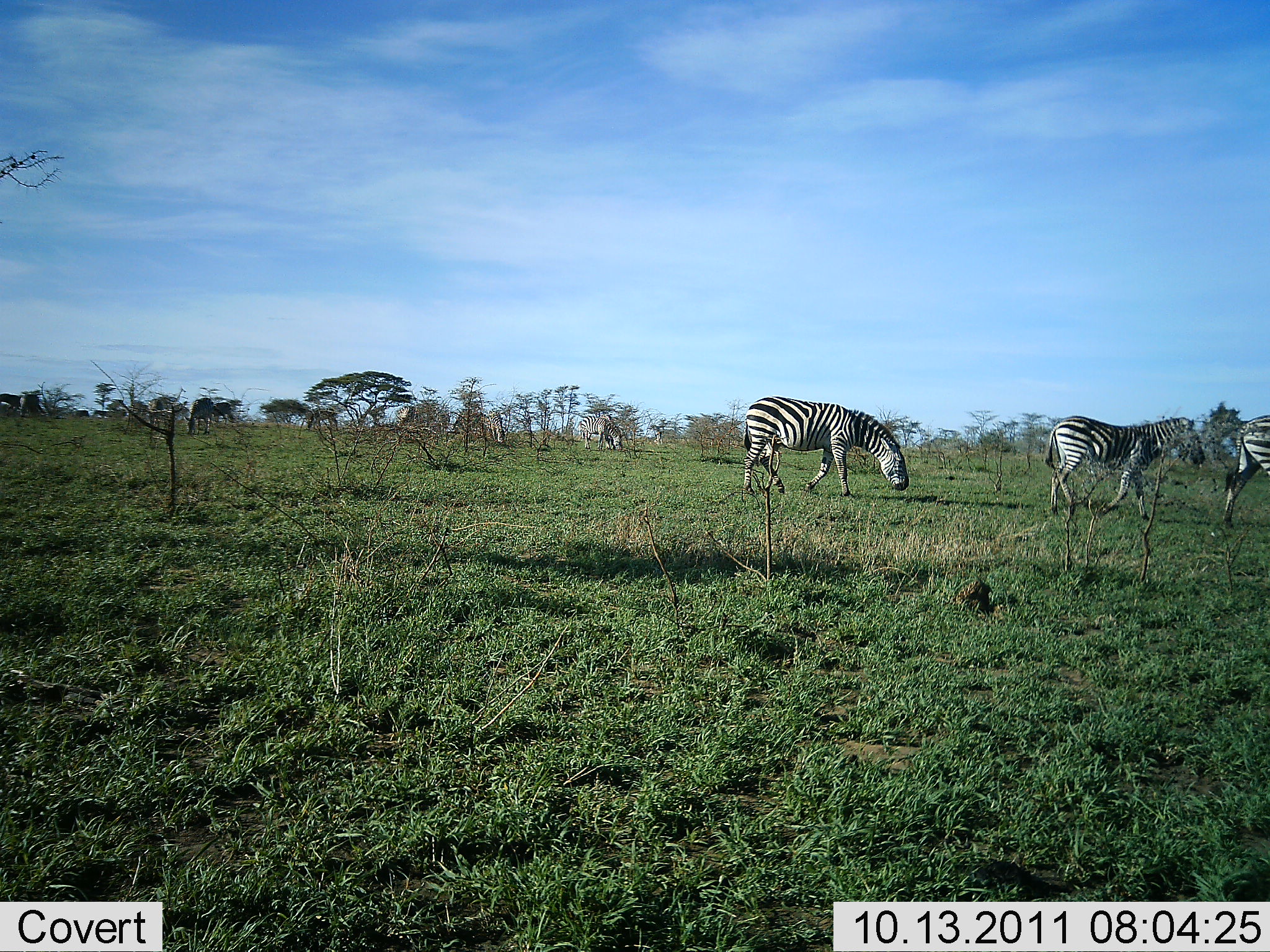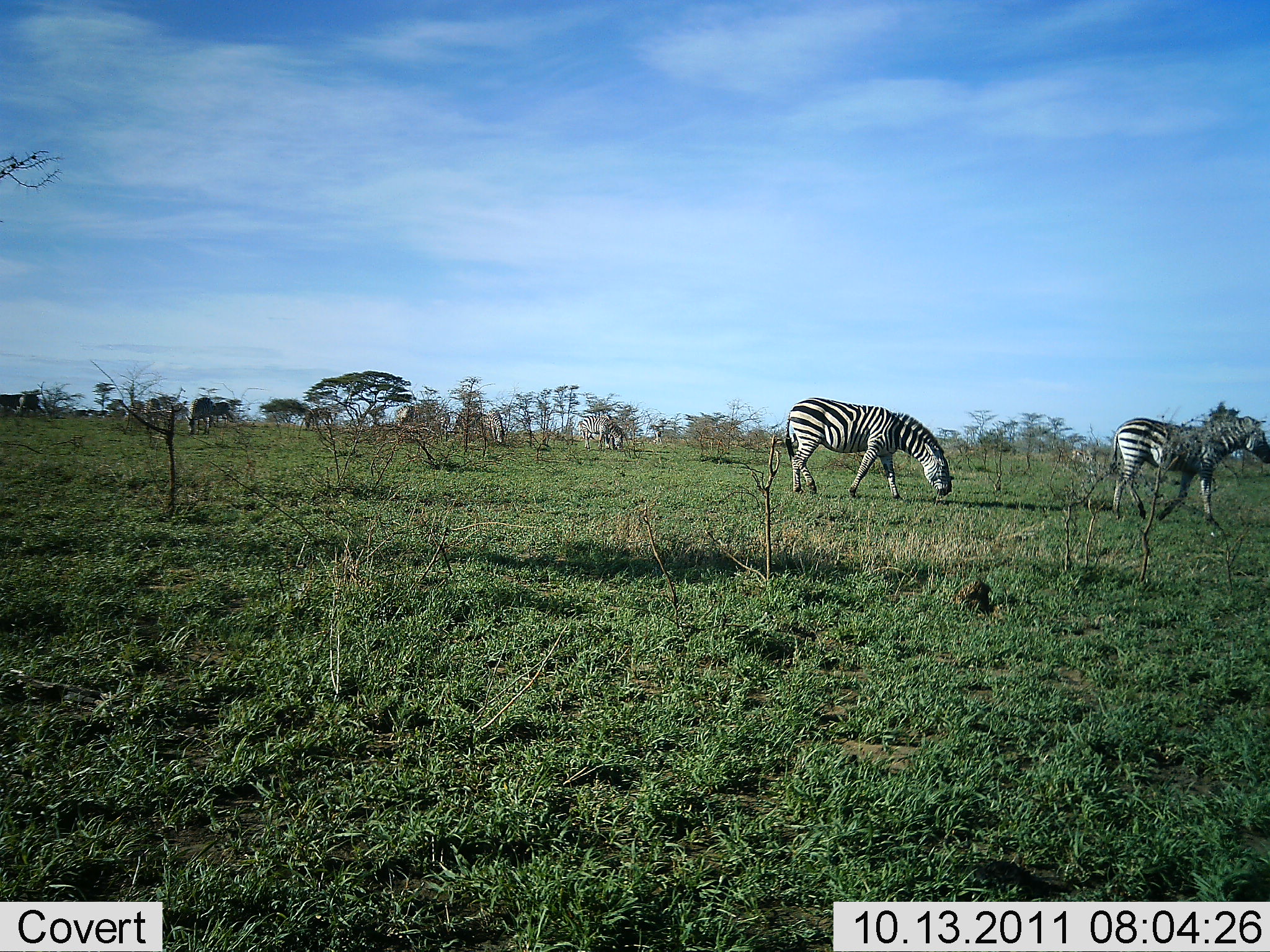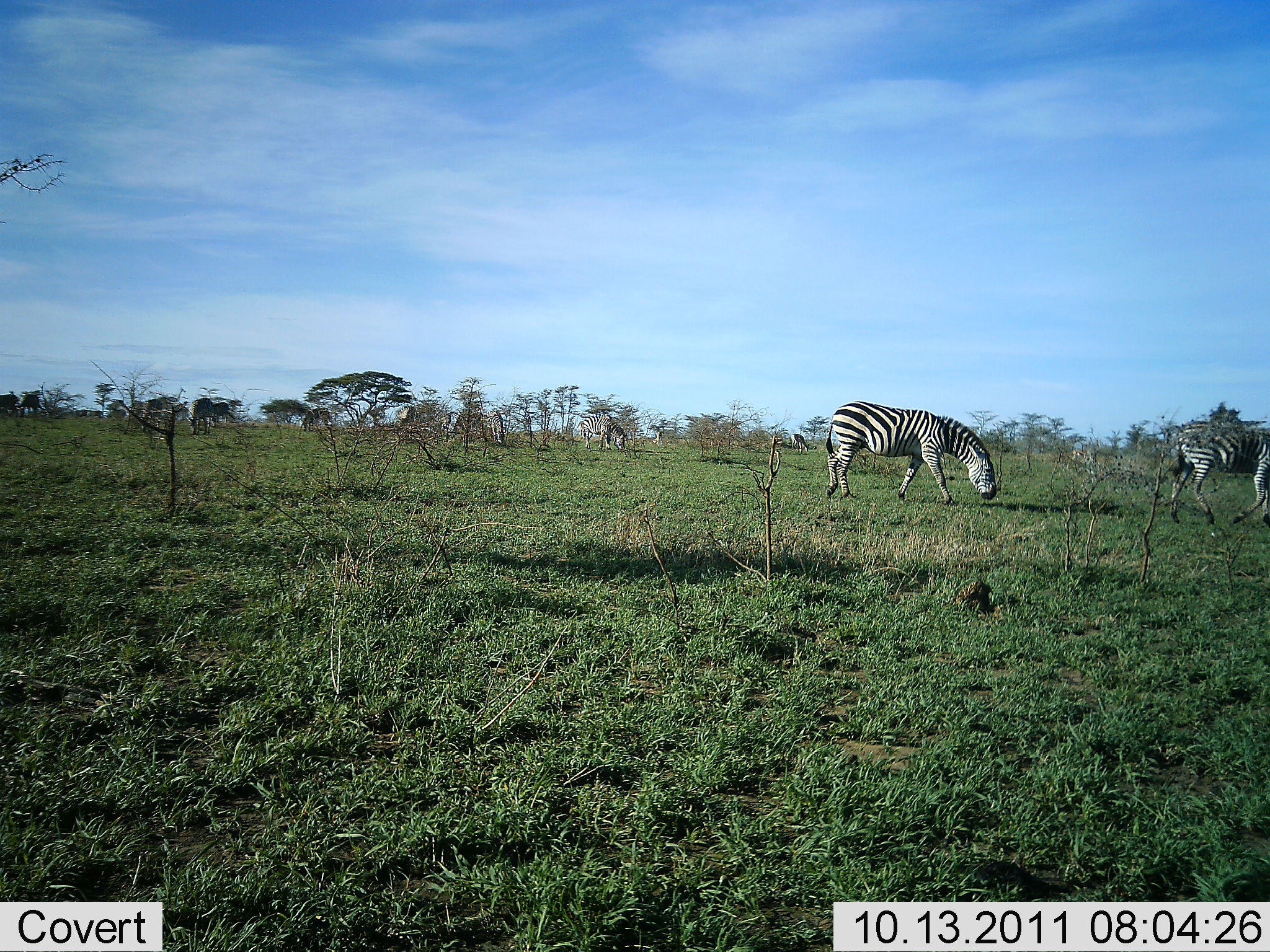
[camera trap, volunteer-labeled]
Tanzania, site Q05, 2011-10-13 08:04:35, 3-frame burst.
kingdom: Animalia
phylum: Chordata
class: Mammalia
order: Perissodactyla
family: Equidae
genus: Equus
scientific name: Equus quagga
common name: plains zebra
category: zebra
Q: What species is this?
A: Zebra (plains zebra) (Equus quagga).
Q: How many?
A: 3.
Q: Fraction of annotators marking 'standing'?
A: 17%.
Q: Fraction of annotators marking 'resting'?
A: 0%.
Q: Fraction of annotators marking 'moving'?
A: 83%.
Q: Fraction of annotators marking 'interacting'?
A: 0%.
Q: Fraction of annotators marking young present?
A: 0%.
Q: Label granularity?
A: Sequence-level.